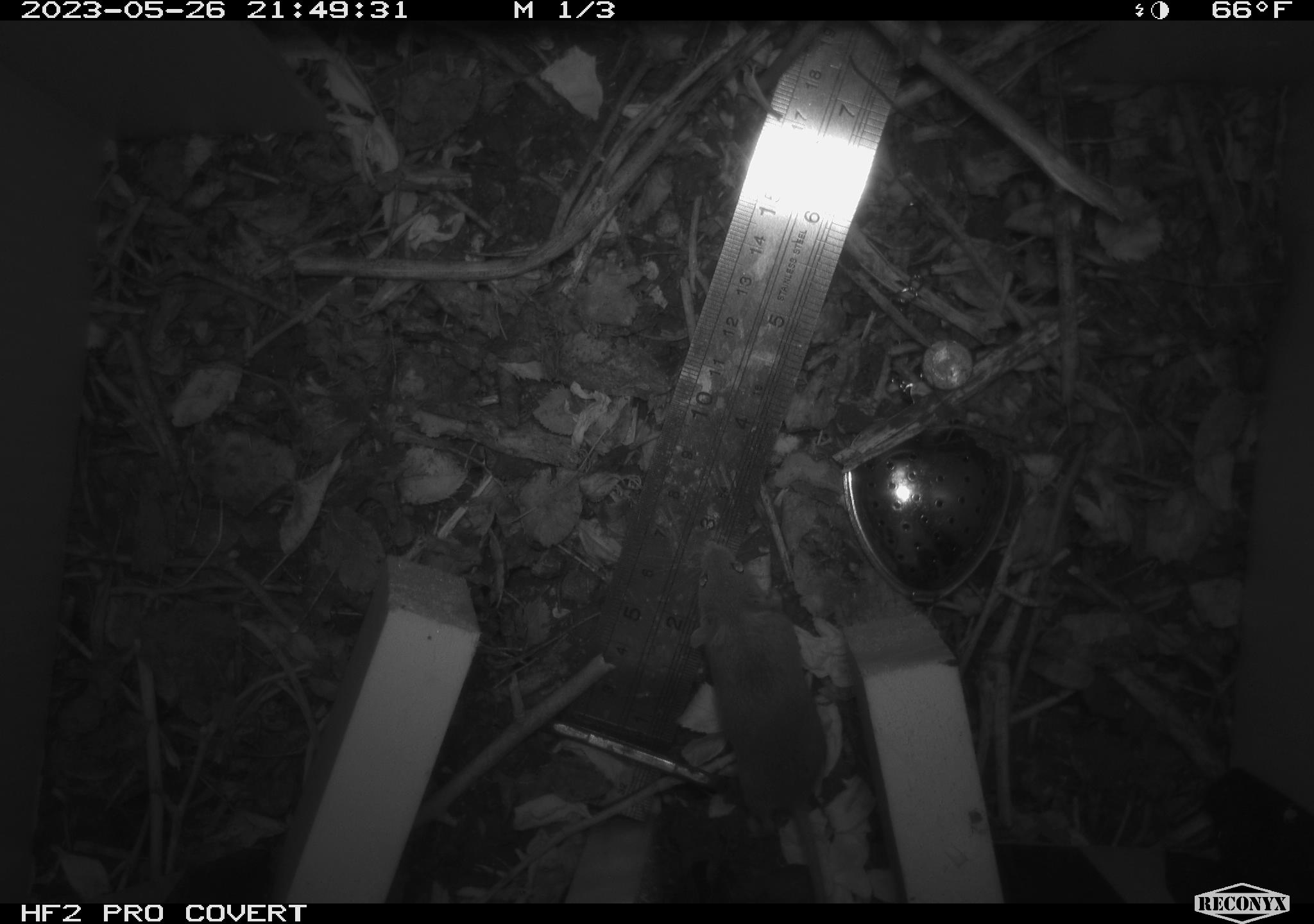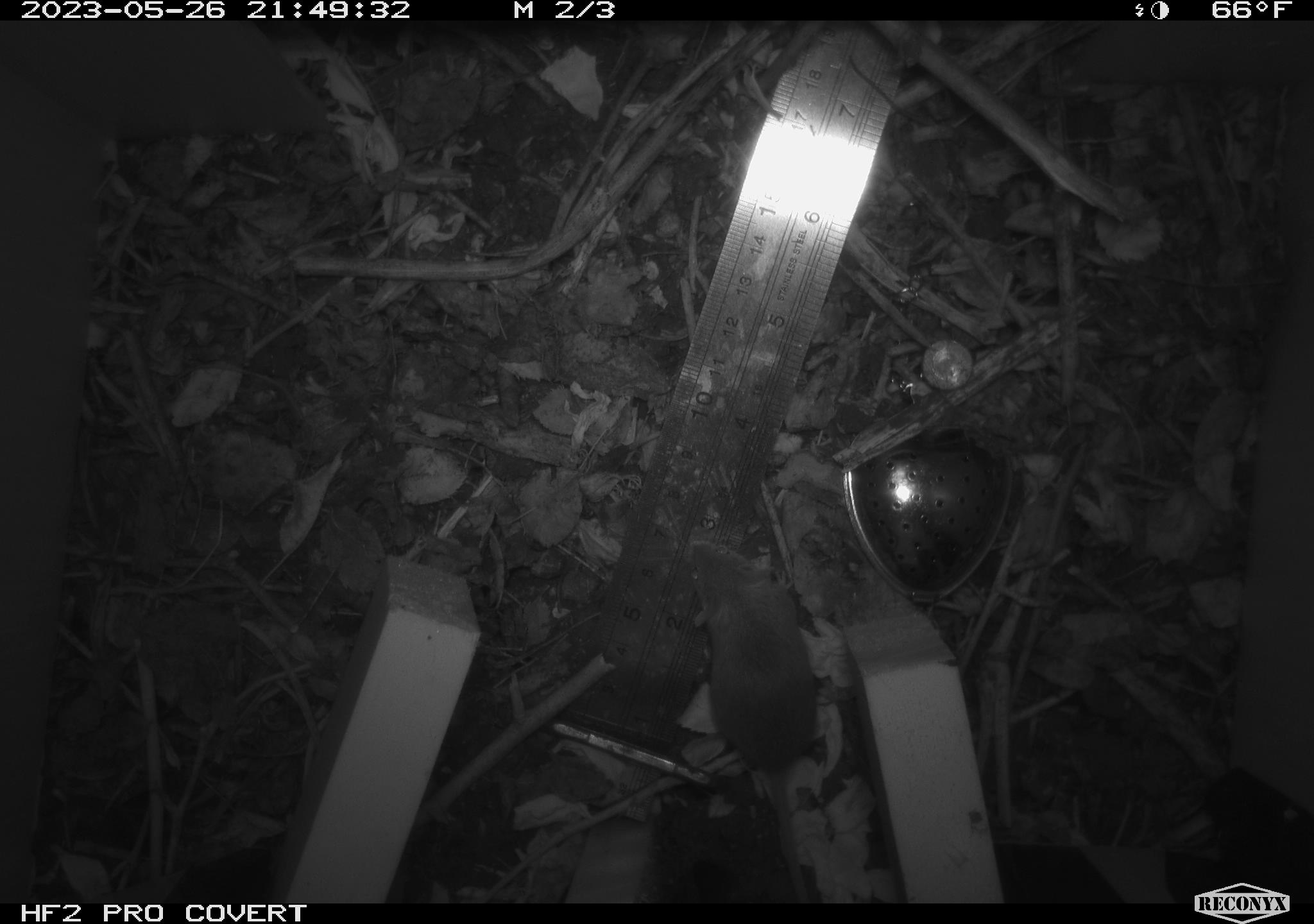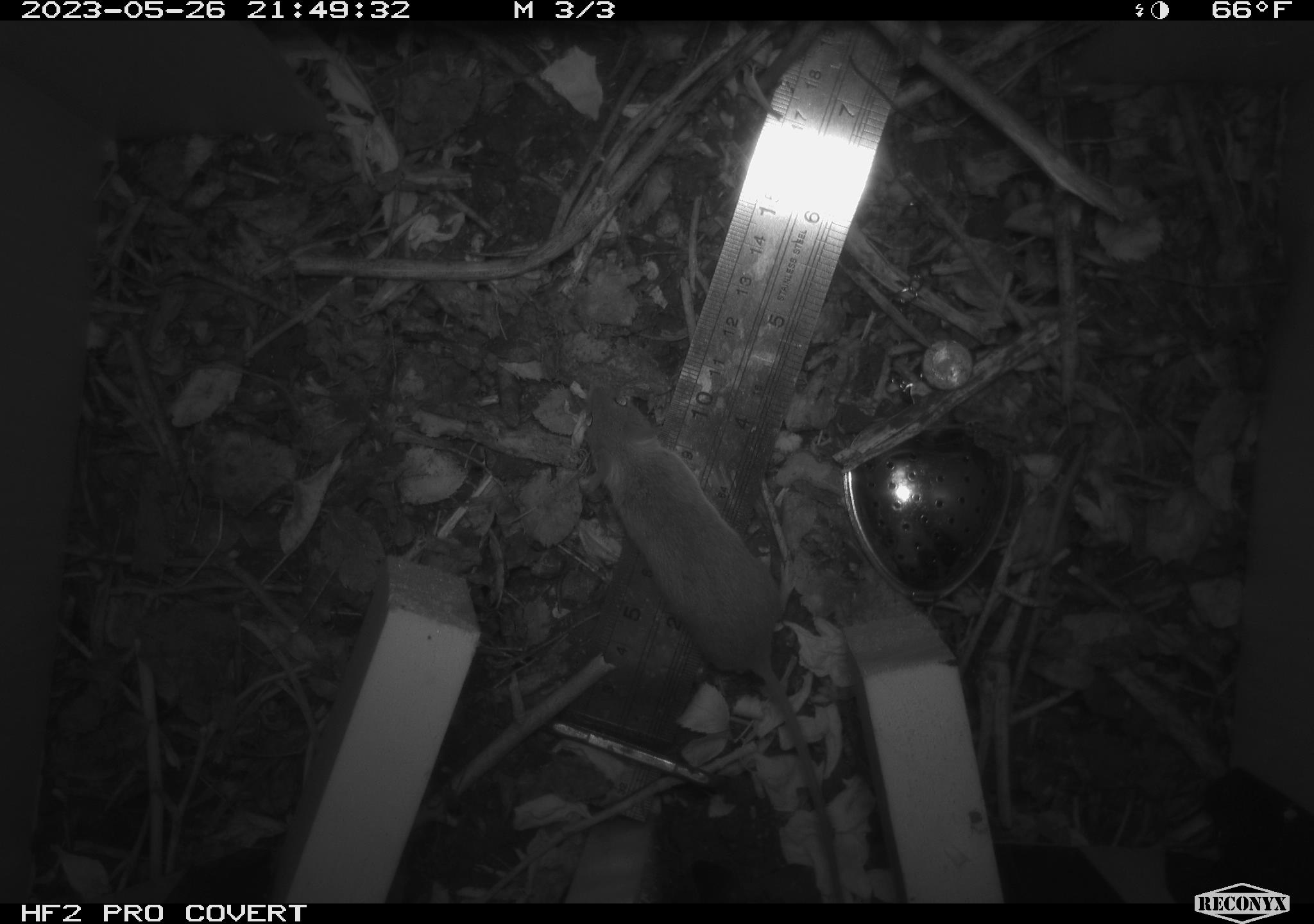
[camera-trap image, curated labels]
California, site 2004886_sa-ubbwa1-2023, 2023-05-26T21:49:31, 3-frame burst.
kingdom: Animalia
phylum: Chordata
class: Mammalia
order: Rodentia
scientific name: Rodentia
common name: mouse species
Mouse species (Rodentia).